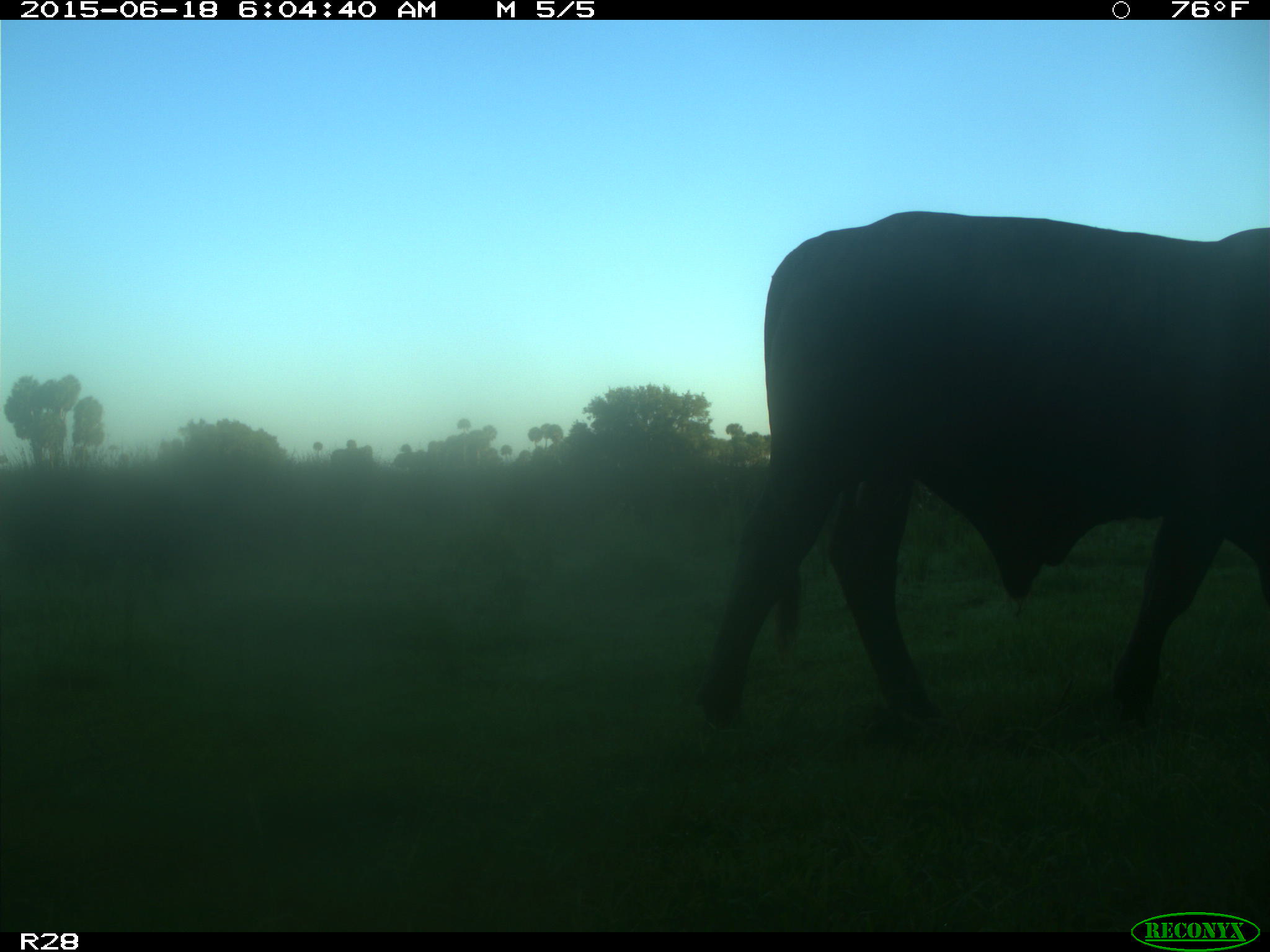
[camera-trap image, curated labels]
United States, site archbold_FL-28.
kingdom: Animalia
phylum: Chordata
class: Mammalia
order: Artiodactyla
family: Bovidae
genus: Bos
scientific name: Bos taurus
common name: domestic cow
Bos taurus (domestic cow).